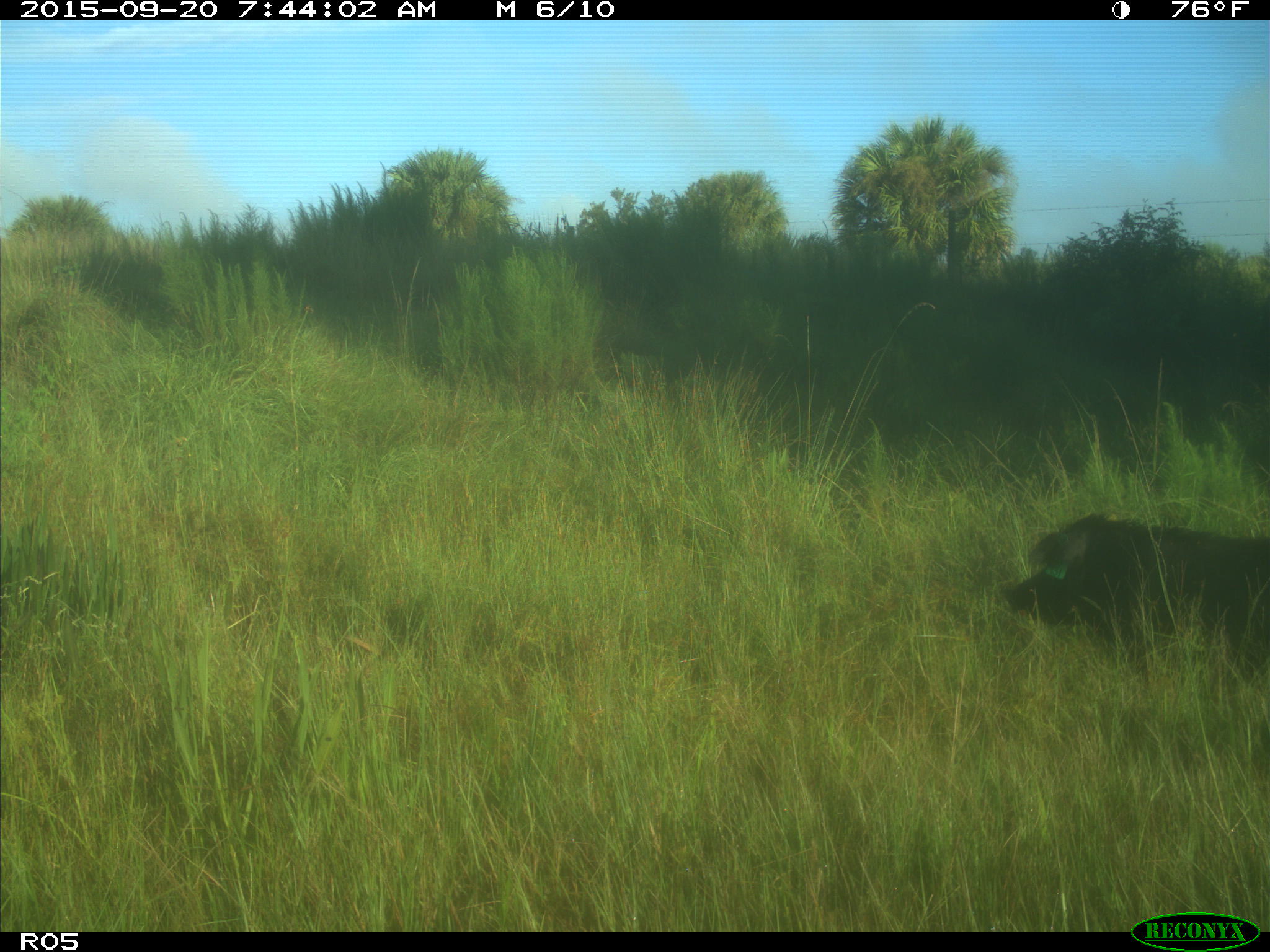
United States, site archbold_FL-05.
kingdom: Animalia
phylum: Chordata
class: Mammalia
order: Artiodactyla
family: Suidae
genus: Sus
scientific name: Sus scrofa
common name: wild boar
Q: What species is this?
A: Sus scrofa (wild boar).